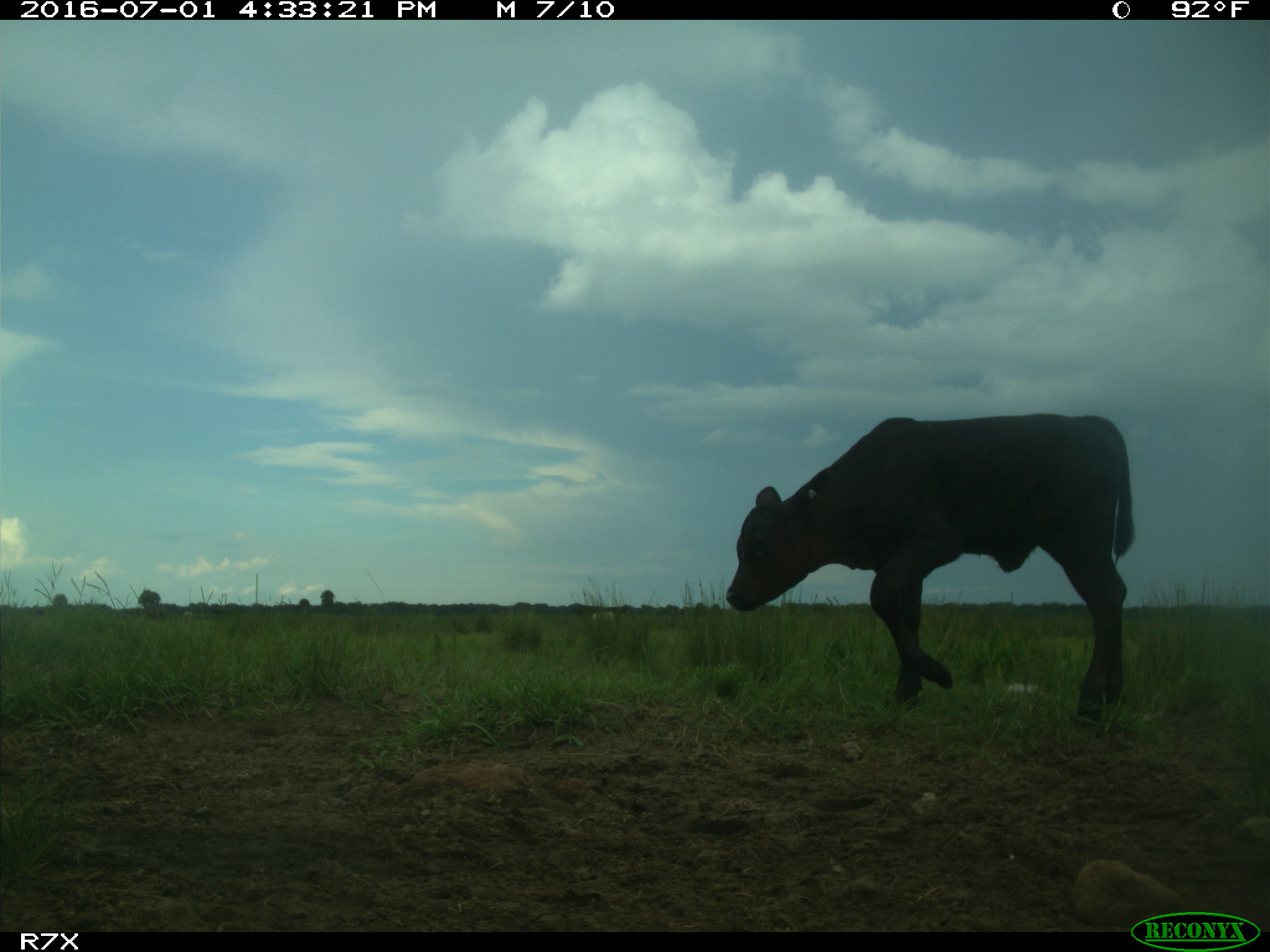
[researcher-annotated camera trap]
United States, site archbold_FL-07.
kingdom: Animalia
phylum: Chordata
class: Mammalia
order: Artiodactyla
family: Bovidae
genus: Bos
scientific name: Bos taurus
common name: domestic cow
Bos taurus (domestic cow).